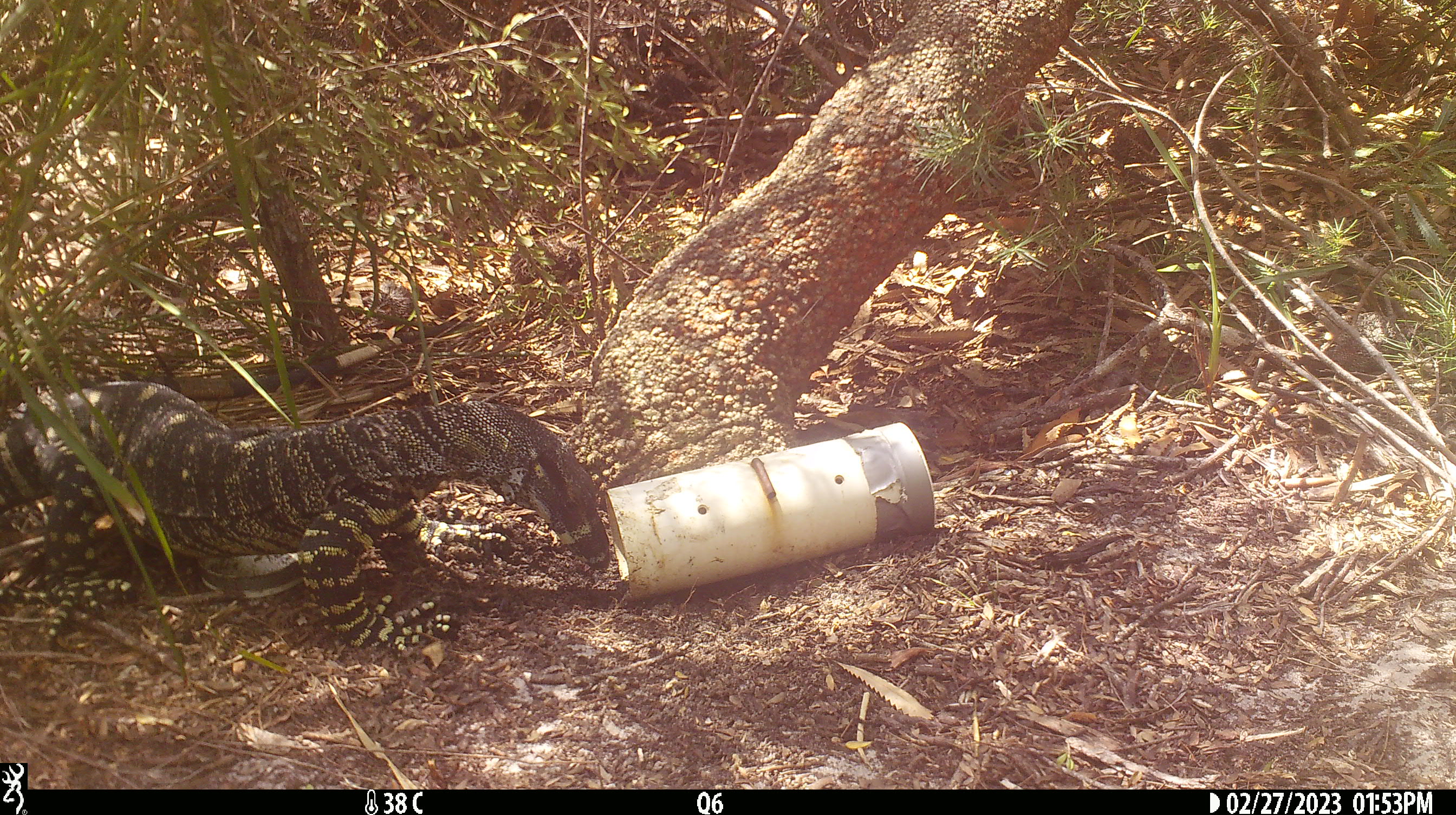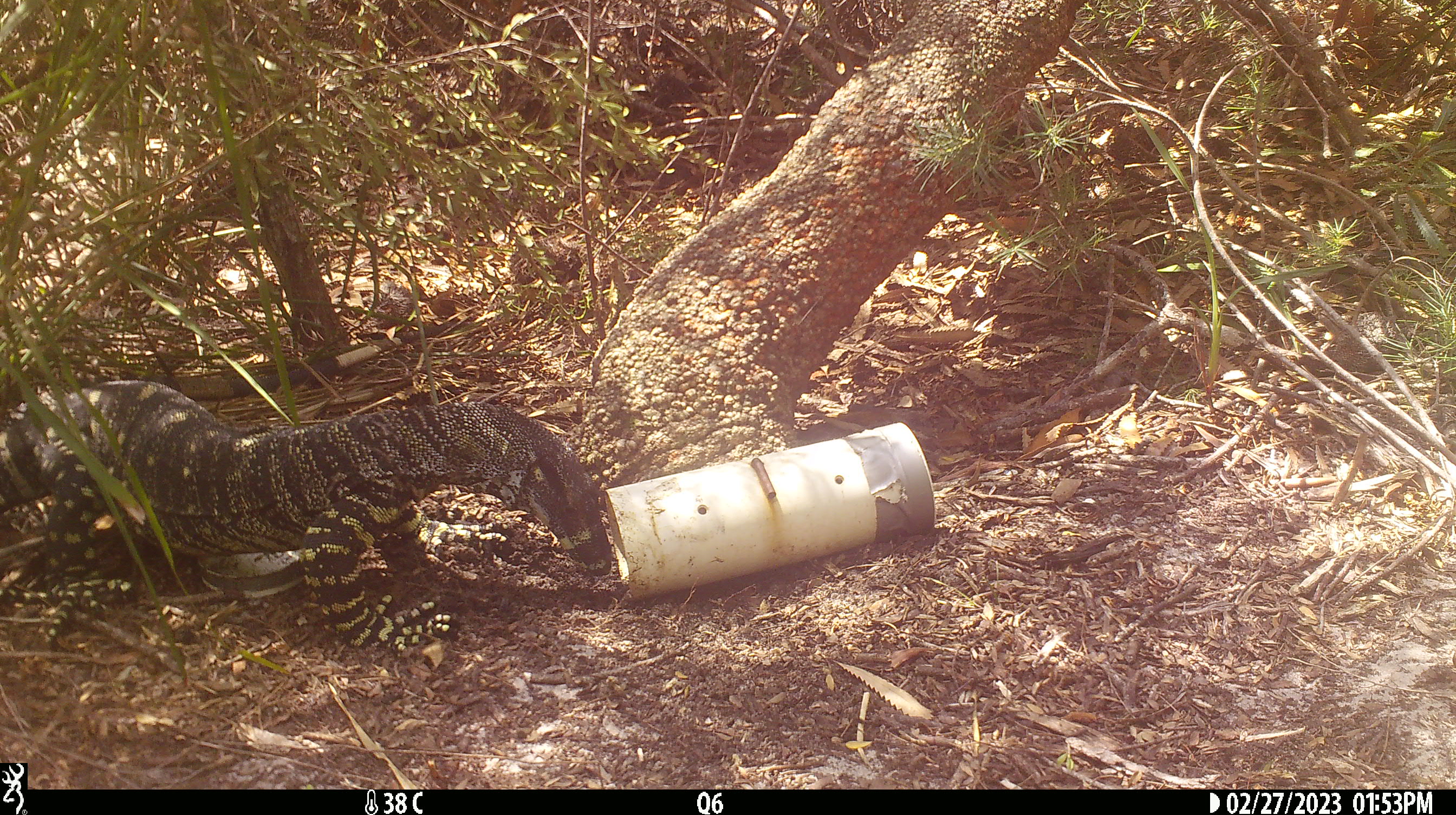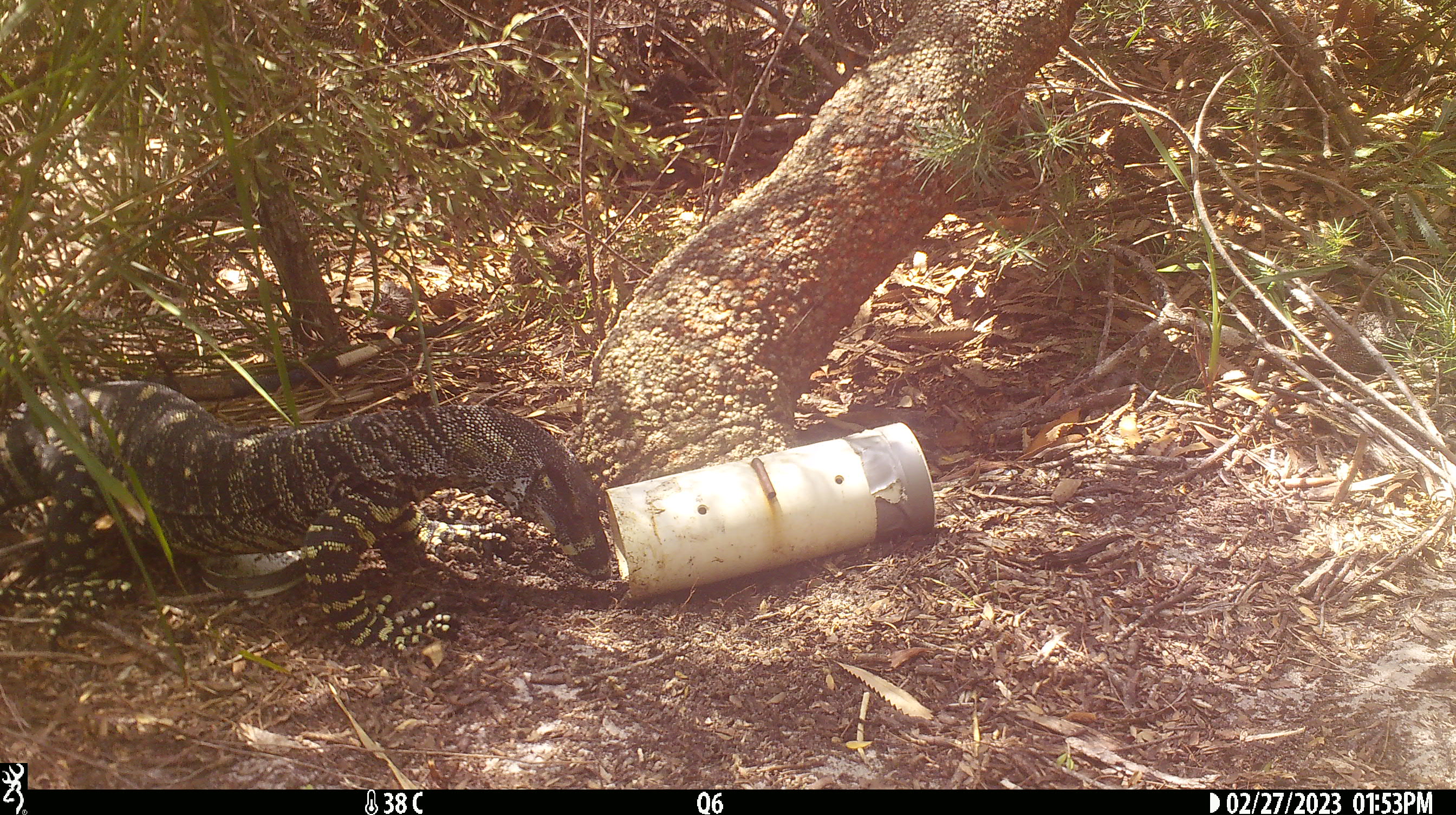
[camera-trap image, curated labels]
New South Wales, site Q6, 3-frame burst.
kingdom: Animalia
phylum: Chordata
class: Reptilia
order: Squamata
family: Varanidae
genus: Varanus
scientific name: Varanus varius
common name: lace monitor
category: goanna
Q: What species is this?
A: Goanna (lace monitor) (Varanus varius).